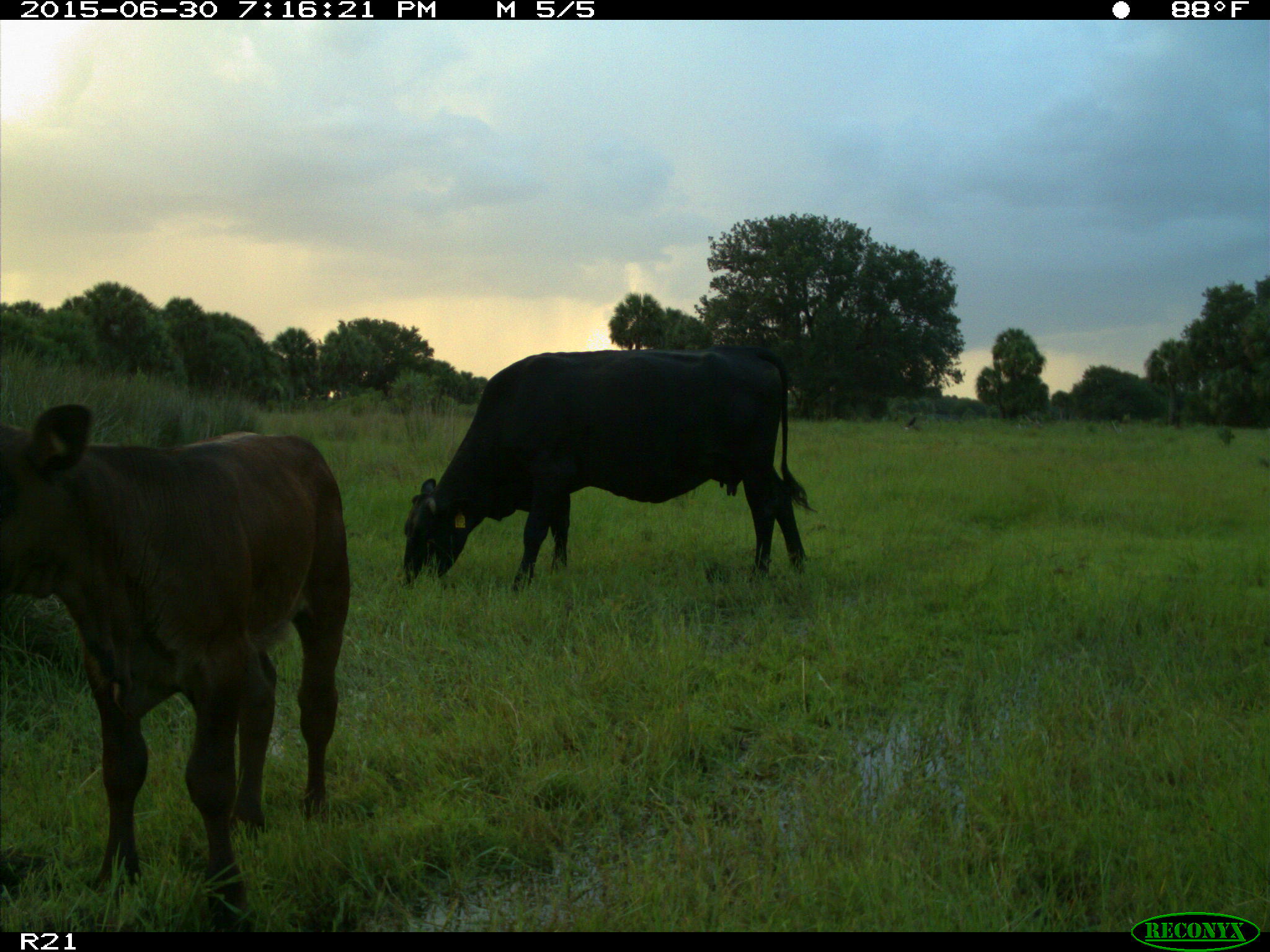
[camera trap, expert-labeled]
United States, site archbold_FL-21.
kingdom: Animalia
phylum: Chordata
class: Mammalia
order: Artiodactyla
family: Bovidae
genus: Bos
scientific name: Bos taurus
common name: domestic cow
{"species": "Bos taurus (domestic cow)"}